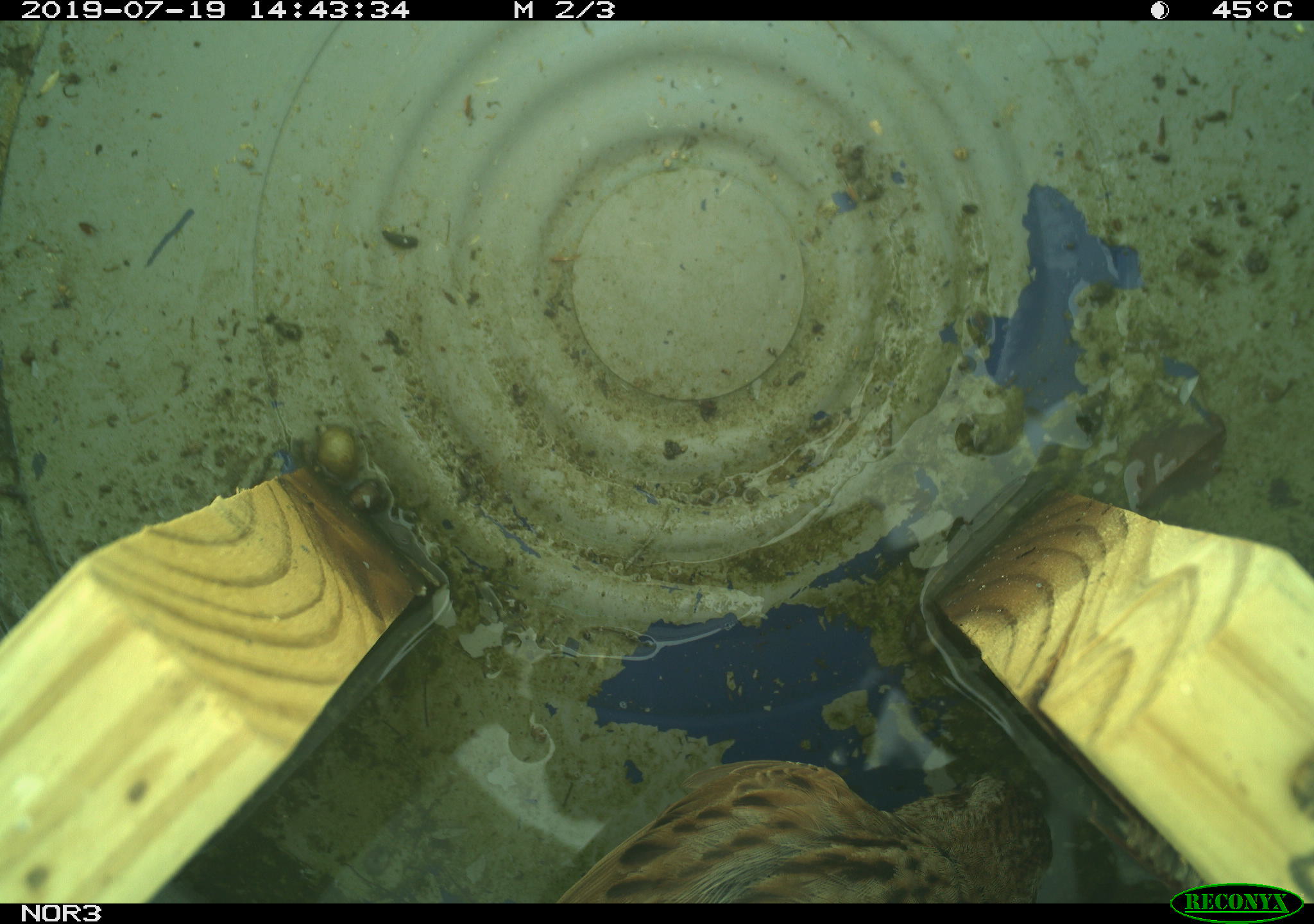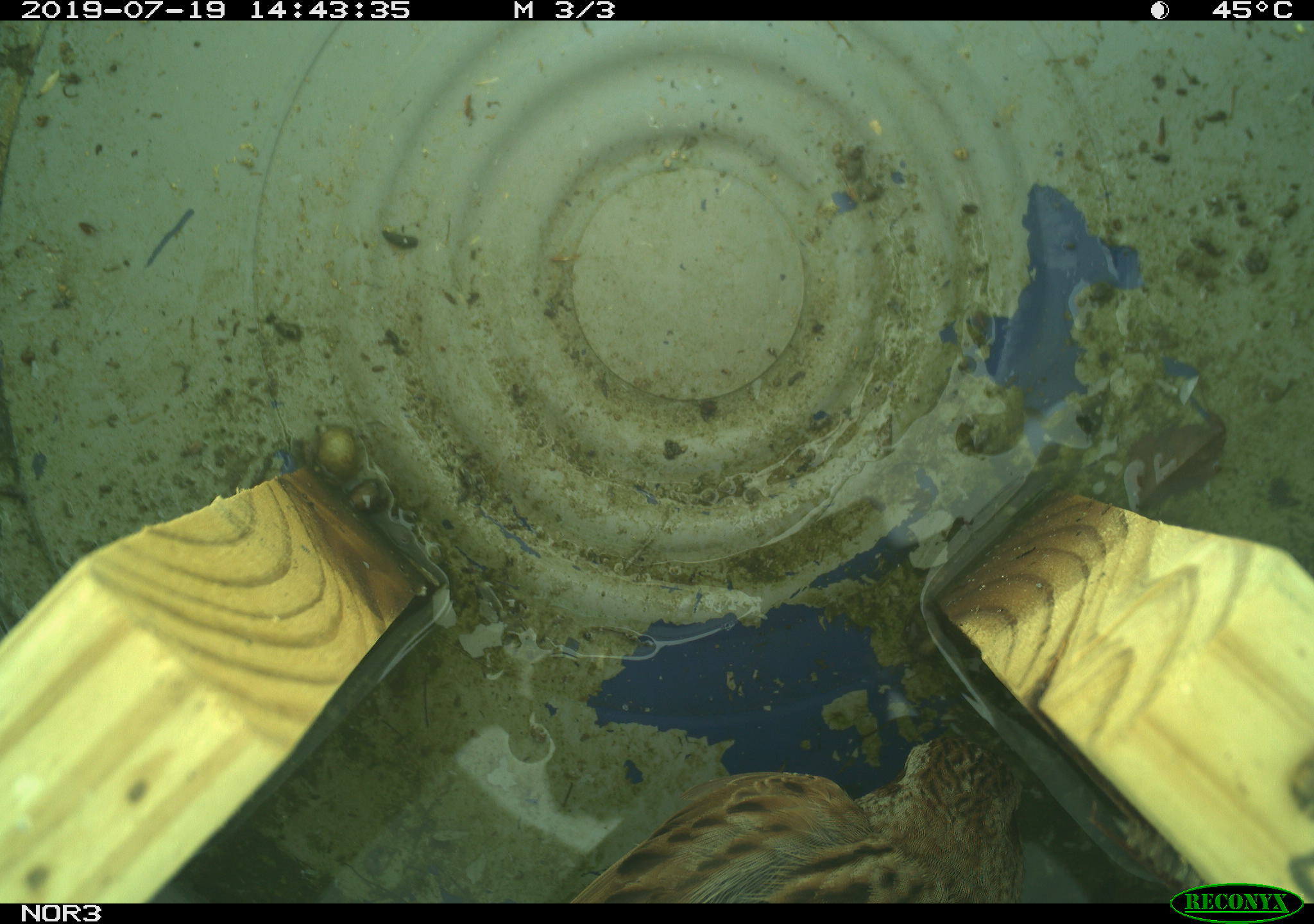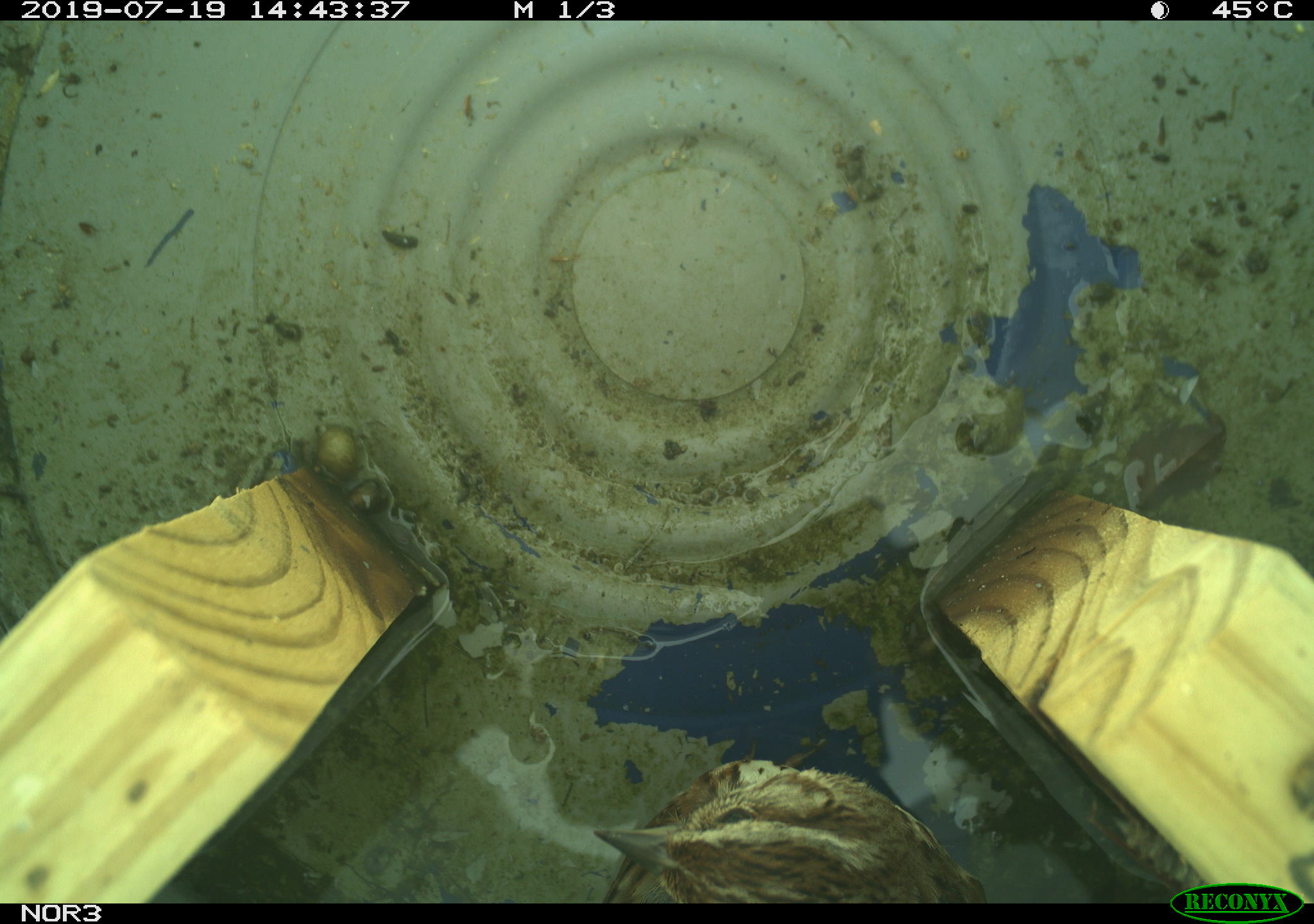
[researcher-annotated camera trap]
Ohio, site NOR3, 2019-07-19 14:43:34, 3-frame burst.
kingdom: Animalia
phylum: Chordata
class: Aves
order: Passeriformes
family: Passerellidae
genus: Melospiza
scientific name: Melospiza melodia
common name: song sparrow